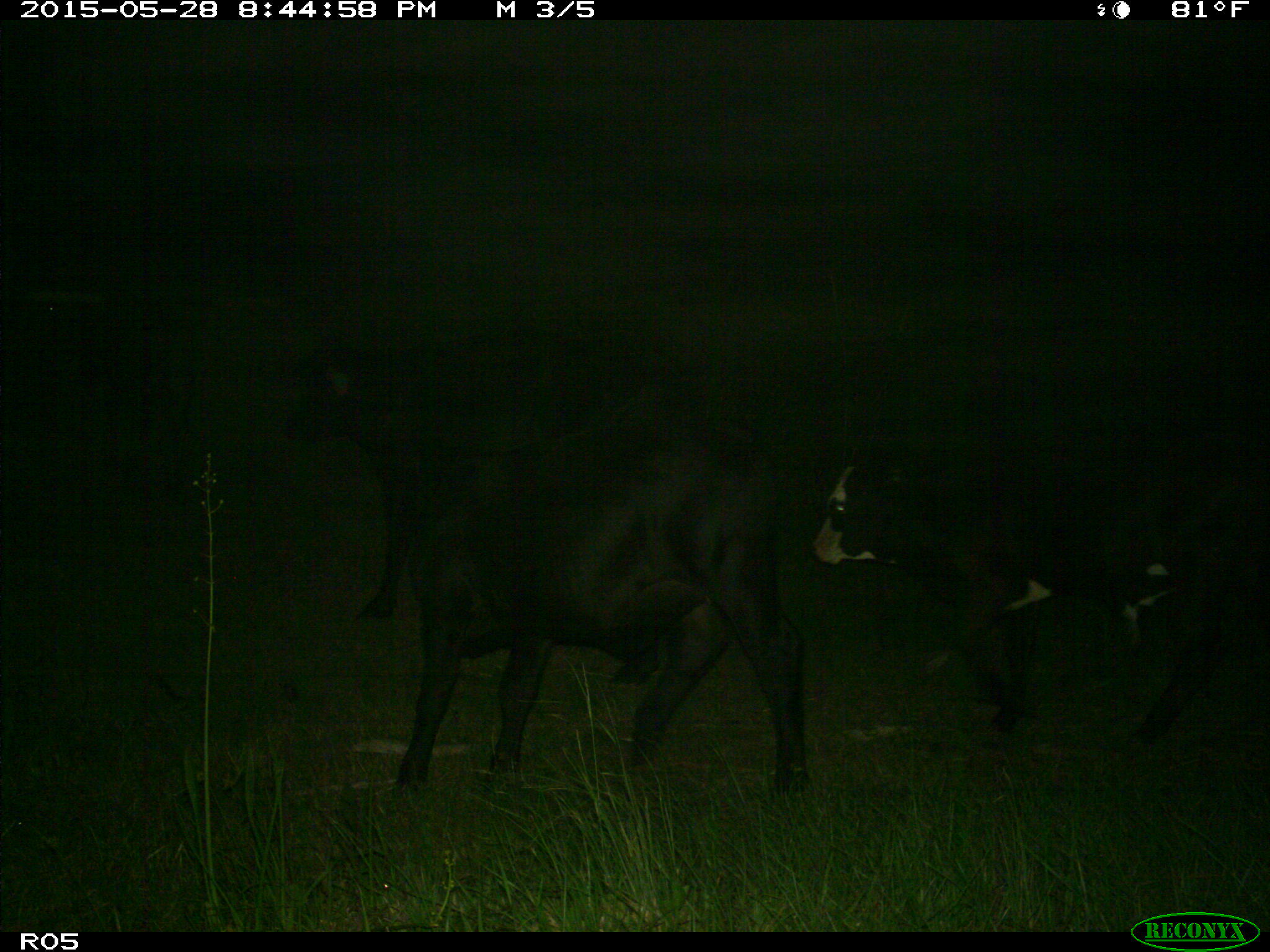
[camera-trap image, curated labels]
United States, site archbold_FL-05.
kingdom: Animalia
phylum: Chordata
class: Mammalia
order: Artiodactyla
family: Bovidae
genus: Bos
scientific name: Bos taurus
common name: domestic cow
Bos taurus (domestic cow).